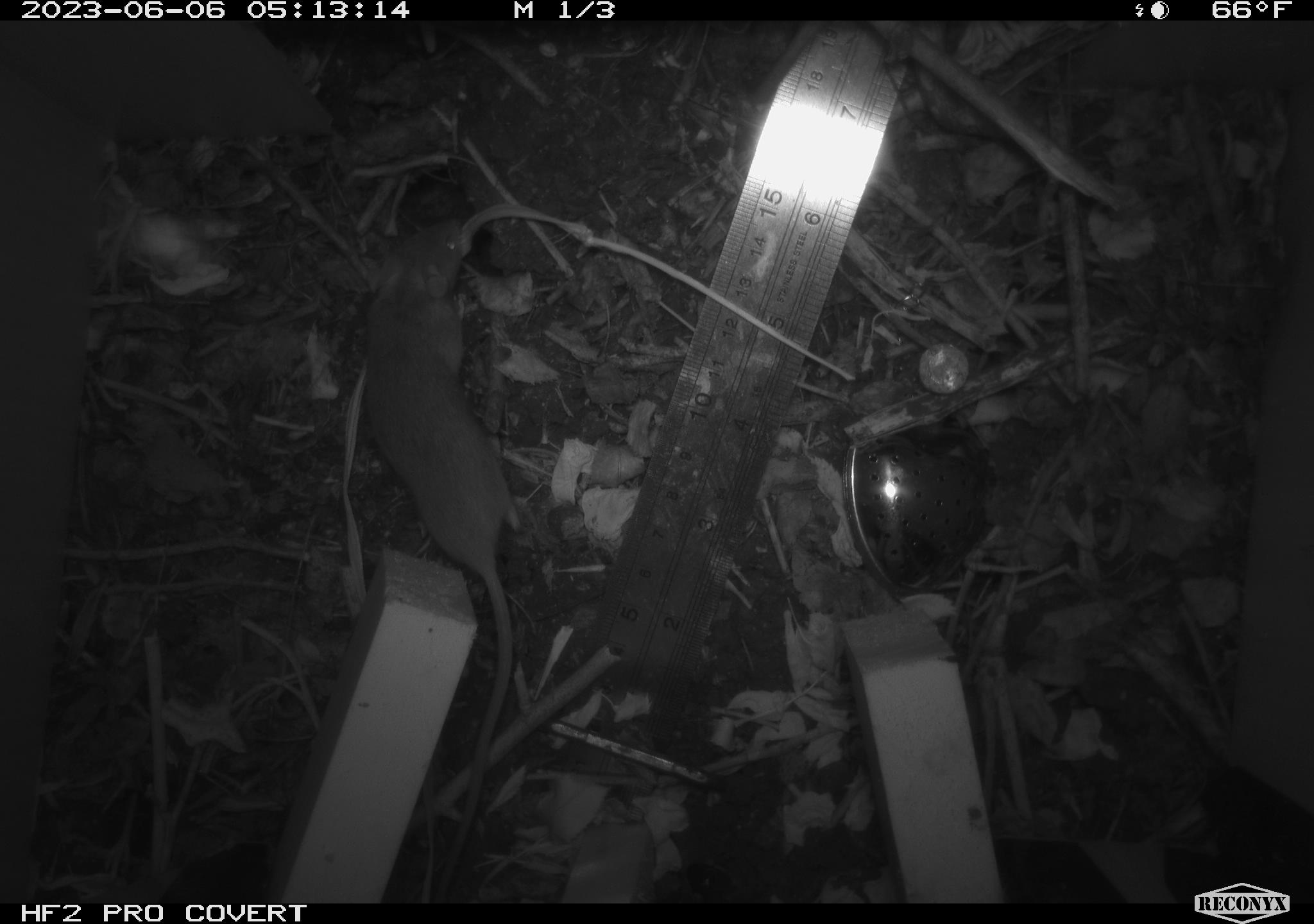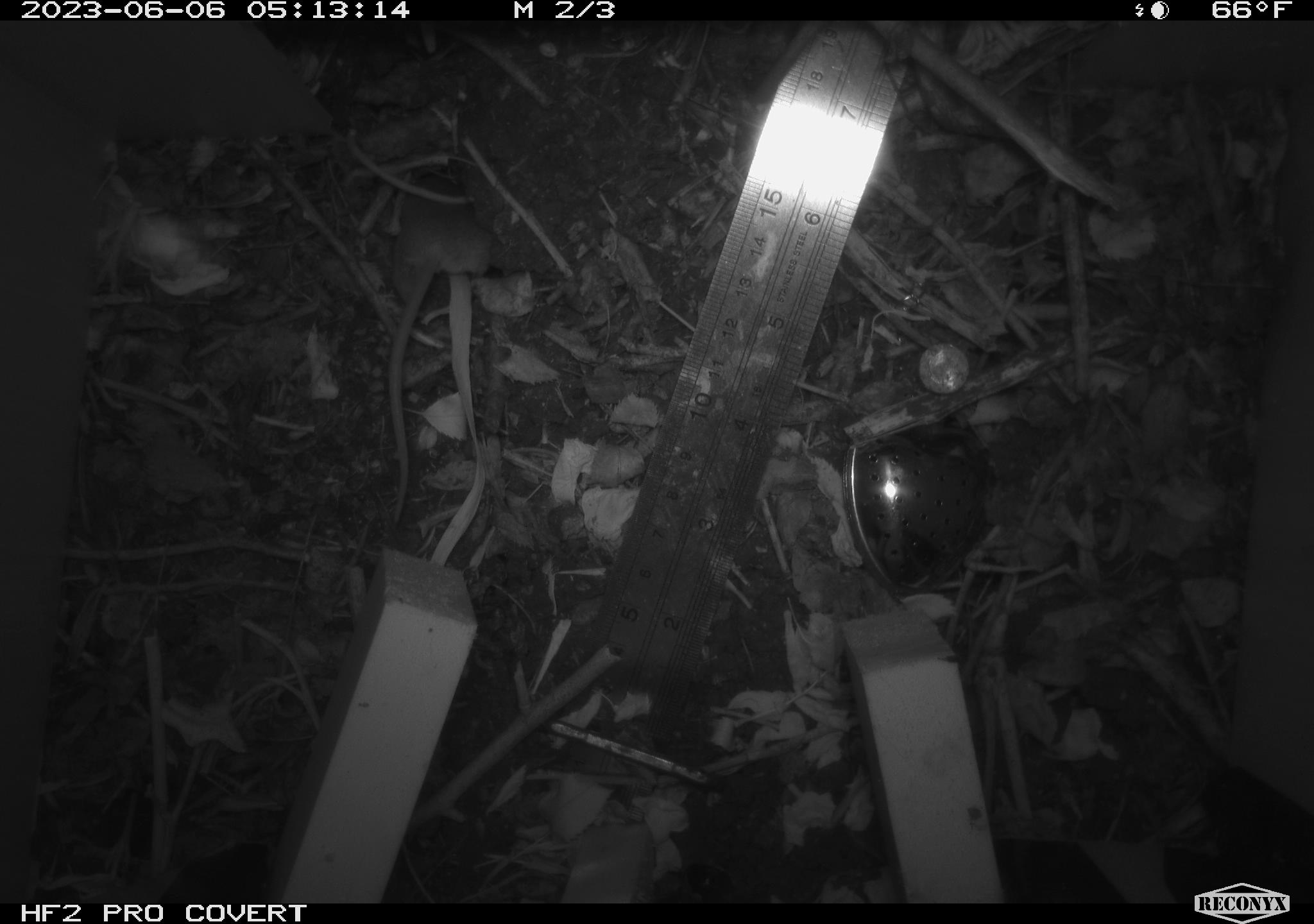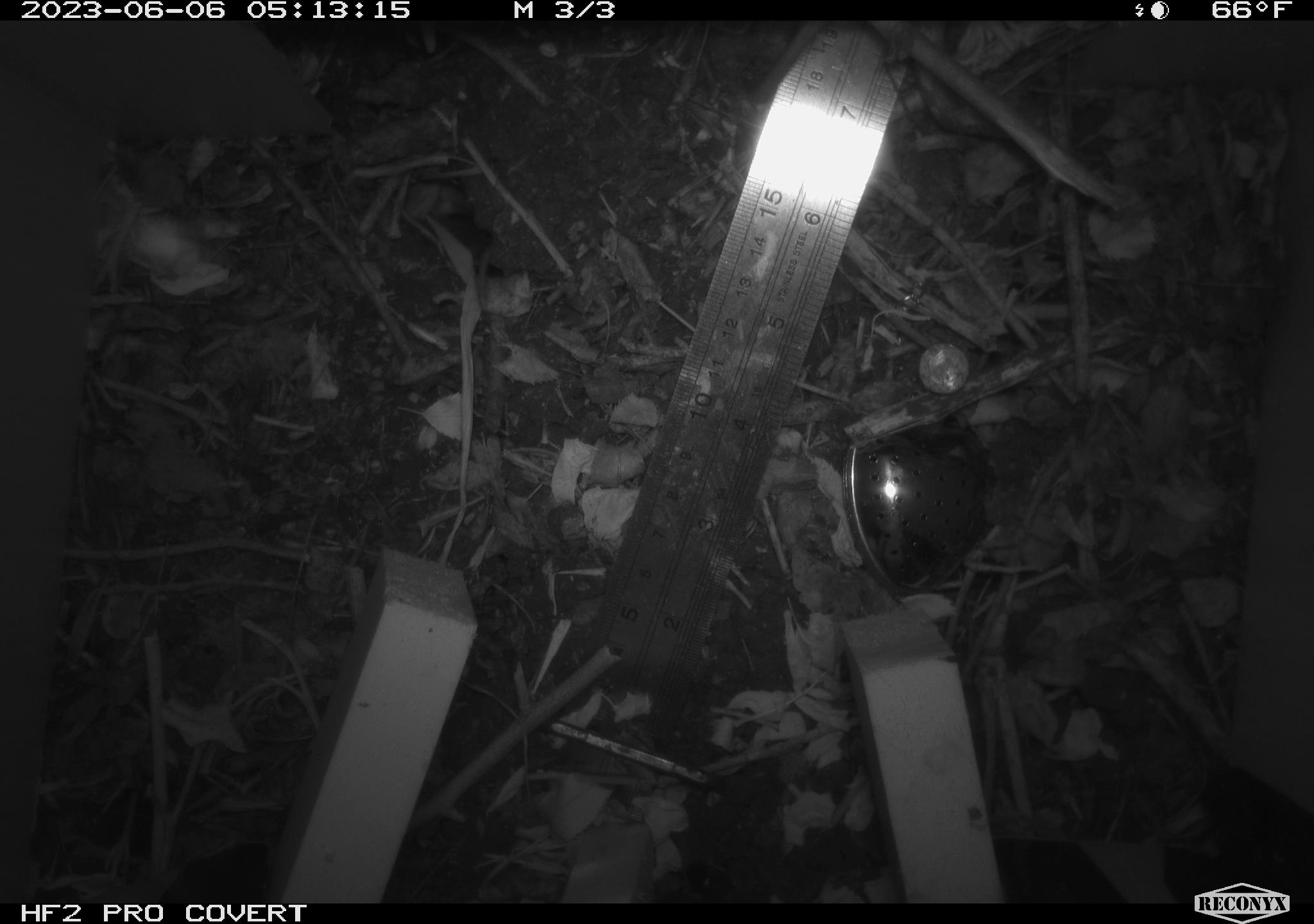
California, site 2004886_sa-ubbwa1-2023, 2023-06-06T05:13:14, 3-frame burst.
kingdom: Animalia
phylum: Chordata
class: Mammalia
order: Rodentia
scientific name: Rodentia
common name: rodent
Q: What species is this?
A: Rodent (Rodentia).